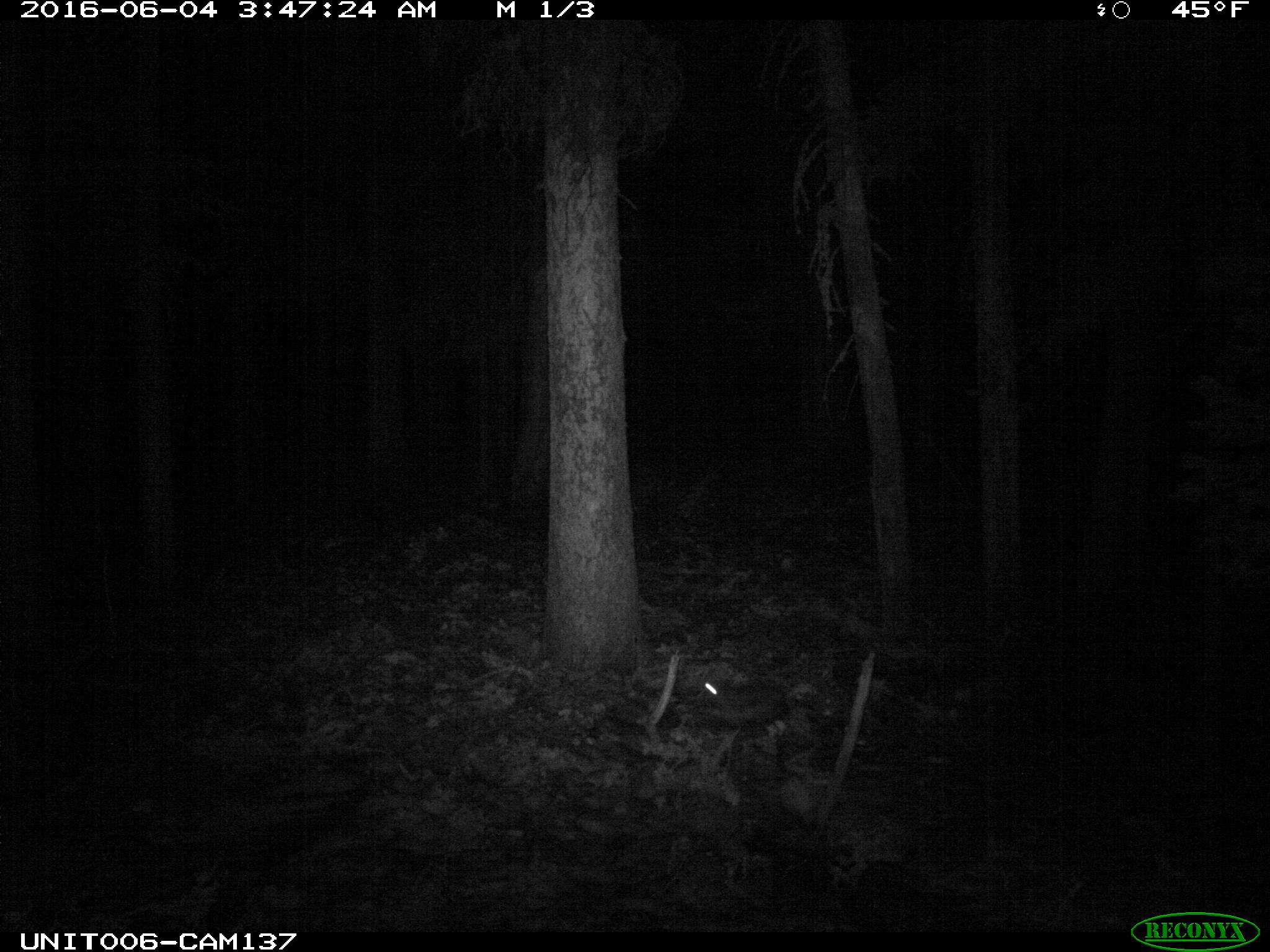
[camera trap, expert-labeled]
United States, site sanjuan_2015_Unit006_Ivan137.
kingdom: Animalia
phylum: Chordata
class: Mammalia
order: Lagomorpha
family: Leporidae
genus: Lepus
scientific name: Lepus americanus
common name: snowshoe hare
Lepus americanus (snowshoe hare).